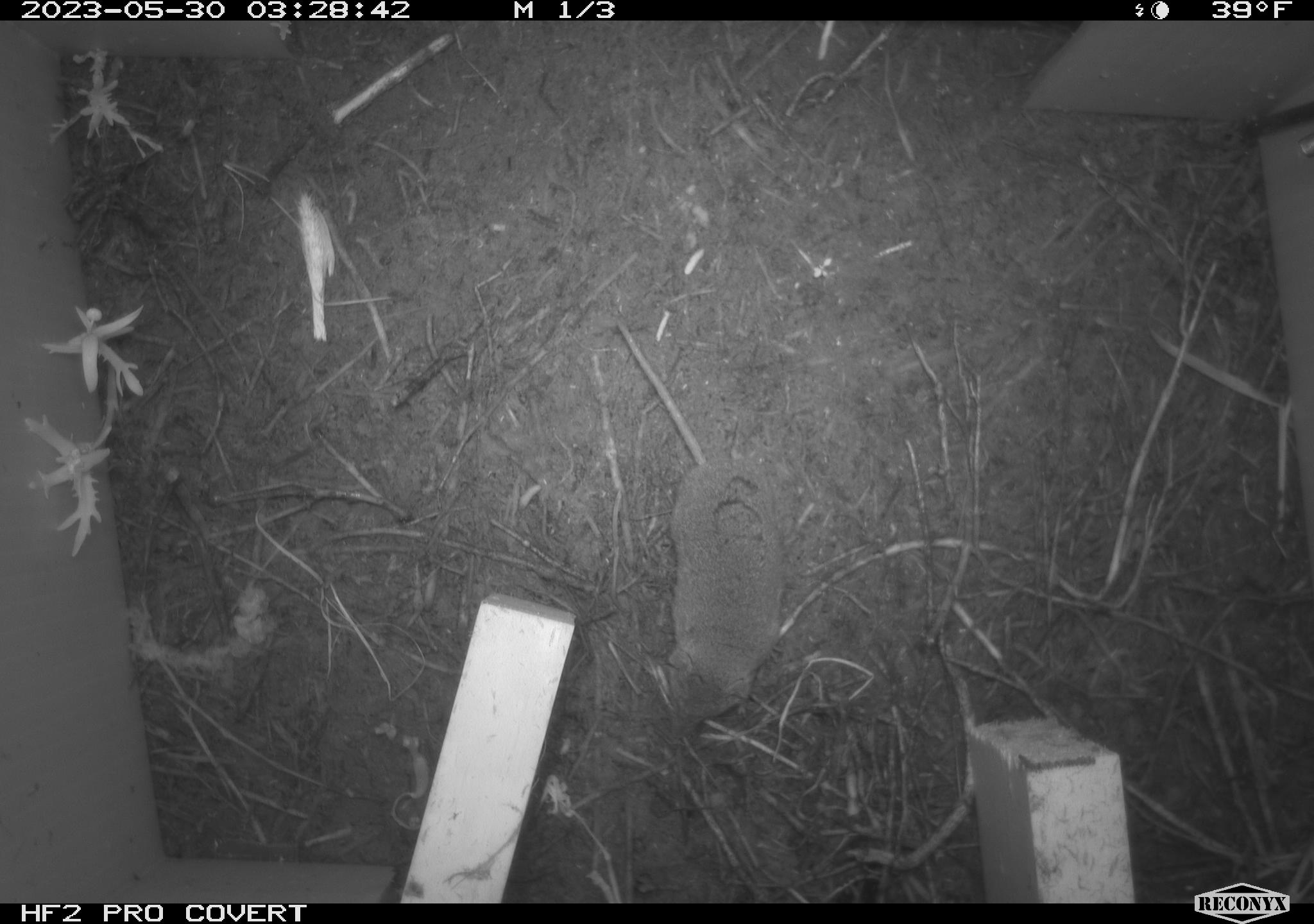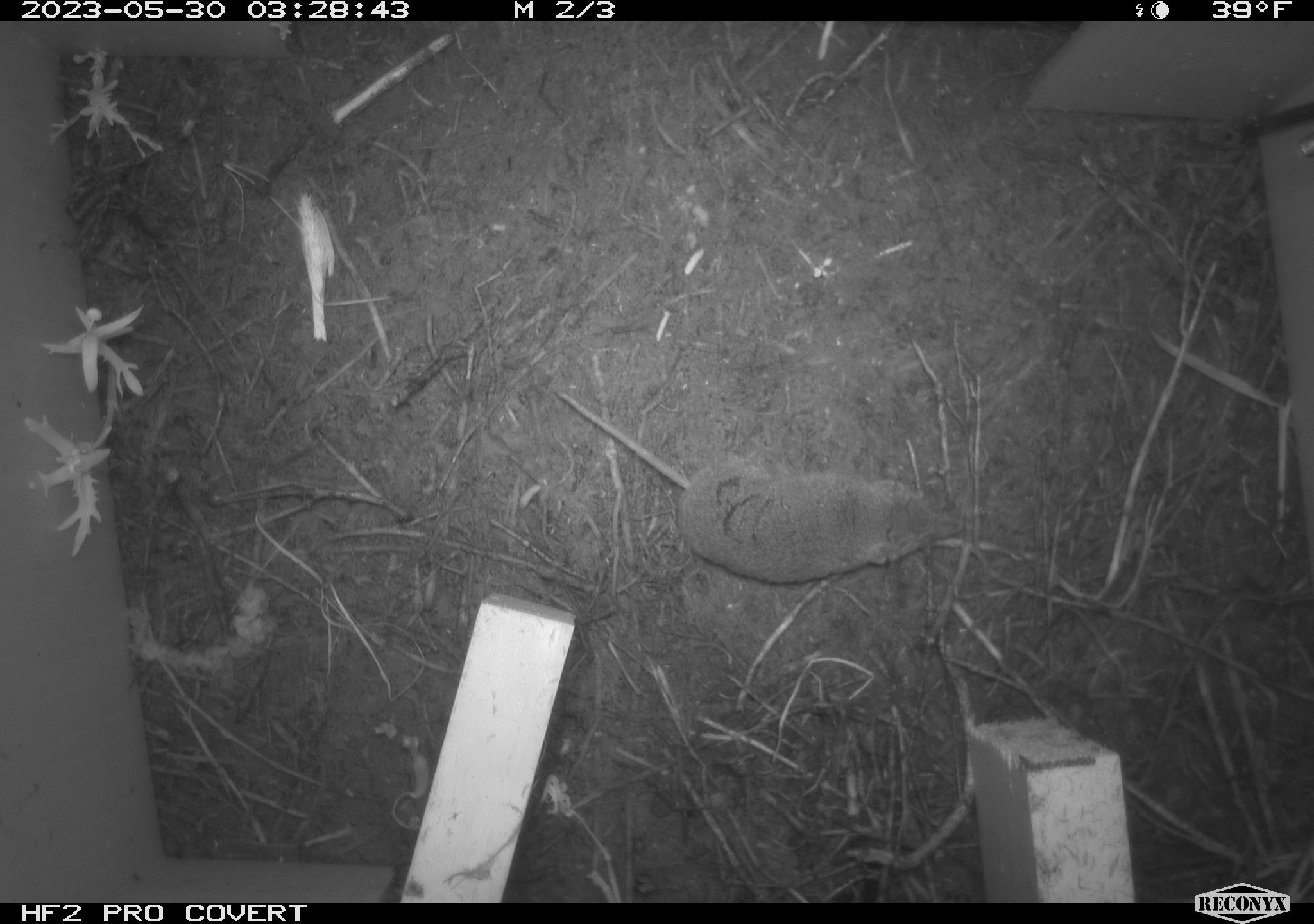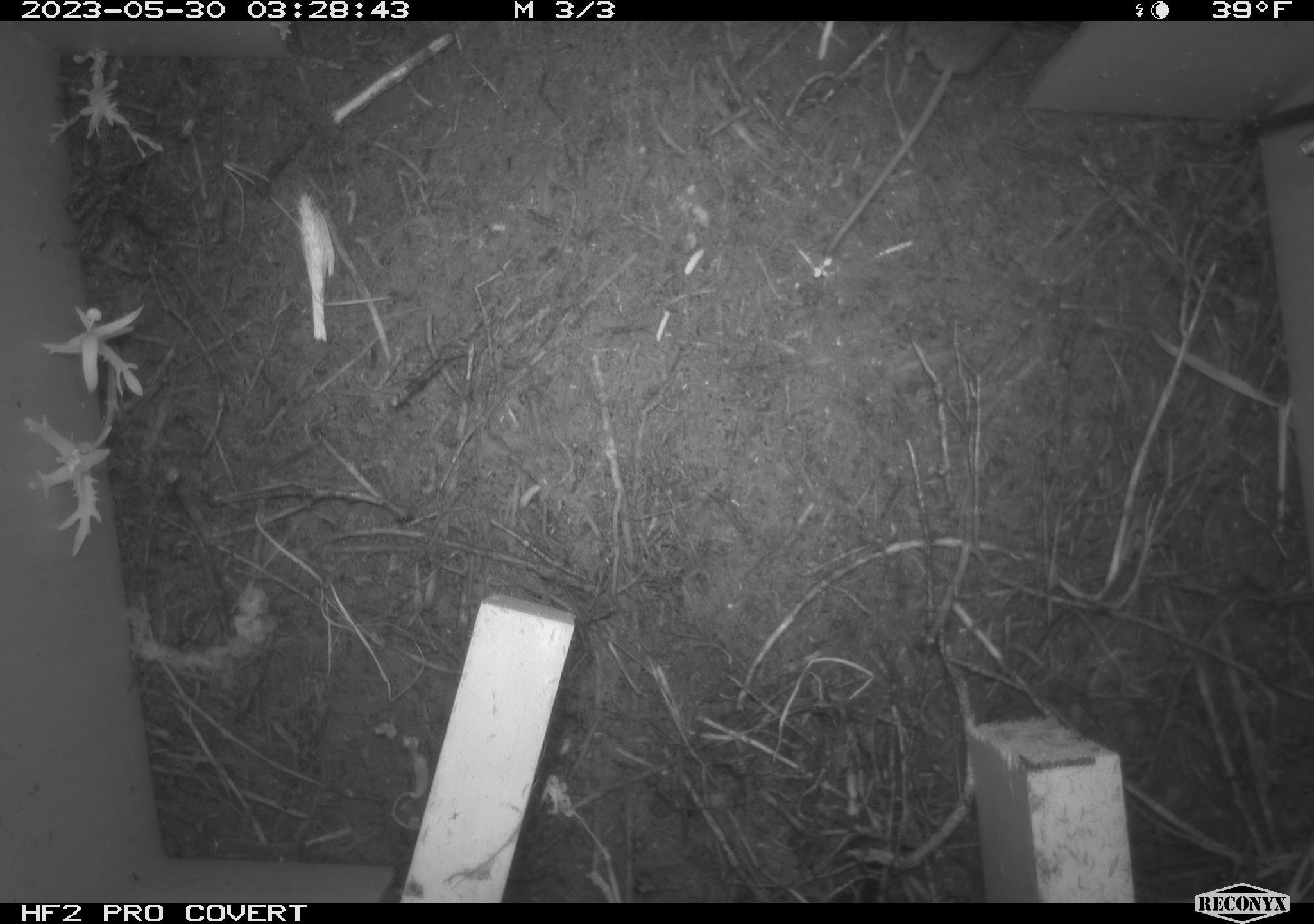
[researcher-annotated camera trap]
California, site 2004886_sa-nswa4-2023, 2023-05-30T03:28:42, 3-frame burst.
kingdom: Animalia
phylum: Chordata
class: Mammalia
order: Eulipotyphla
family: Soricidae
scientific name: Soricidae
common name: shrews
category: soricidae family